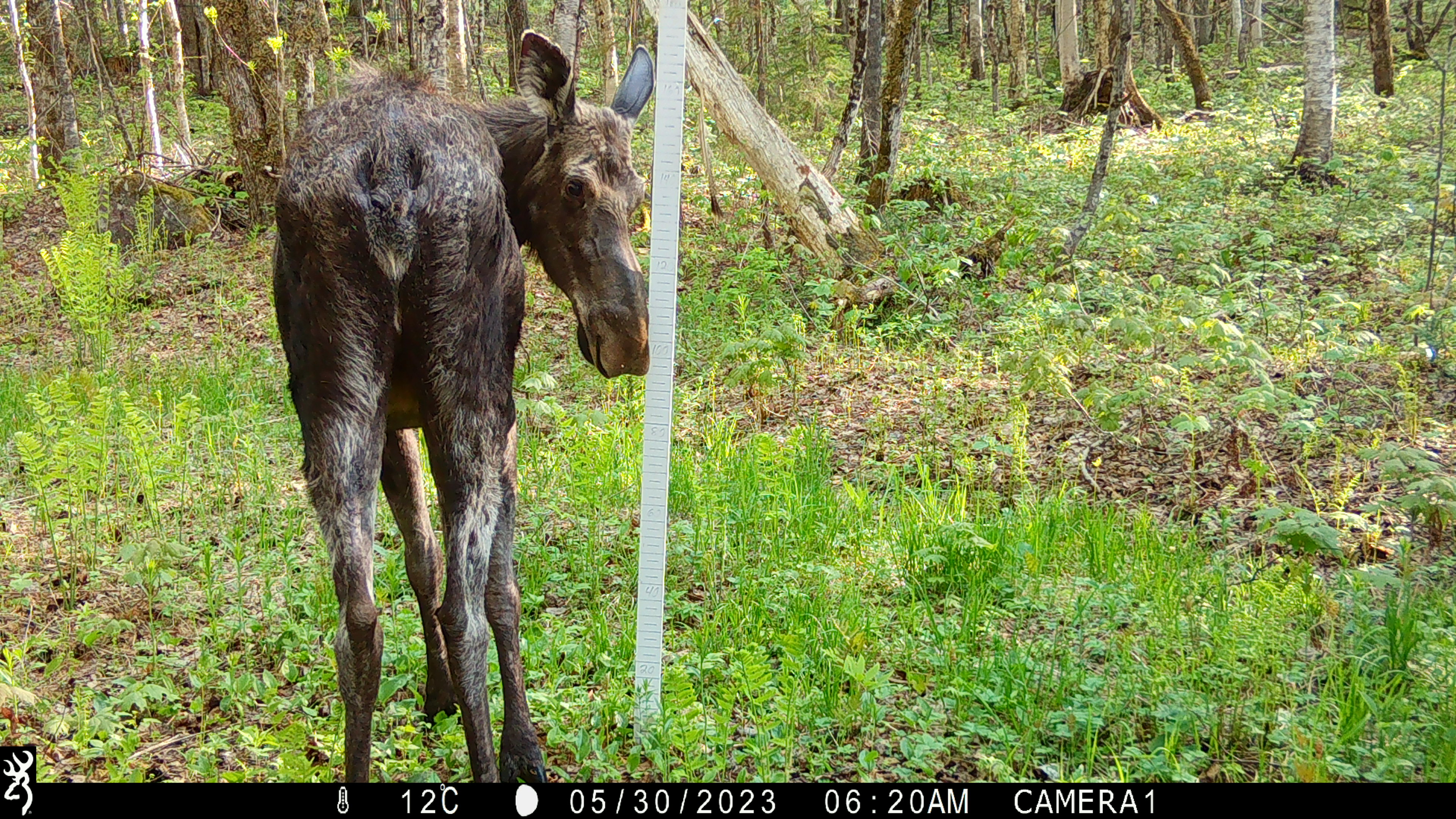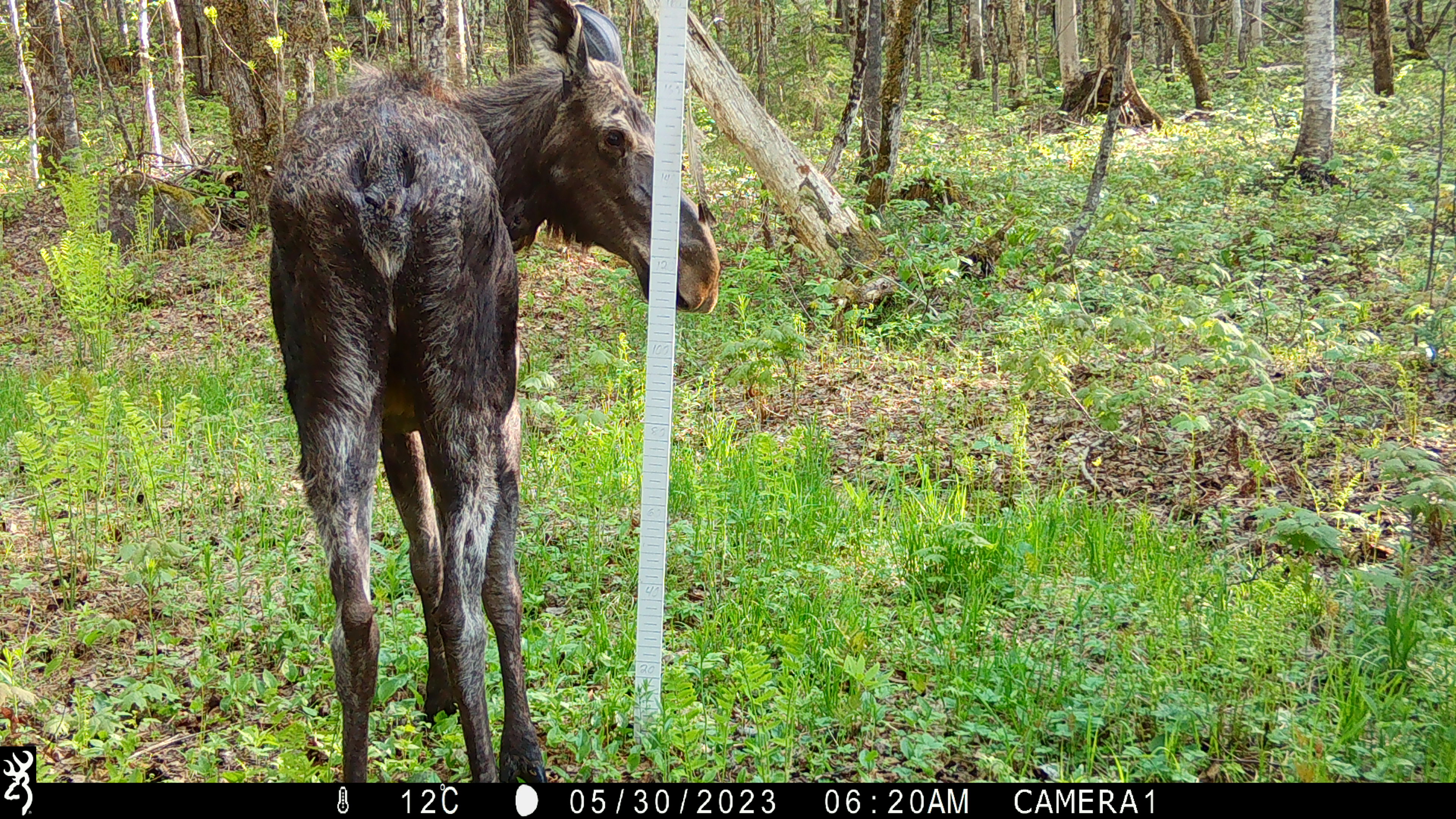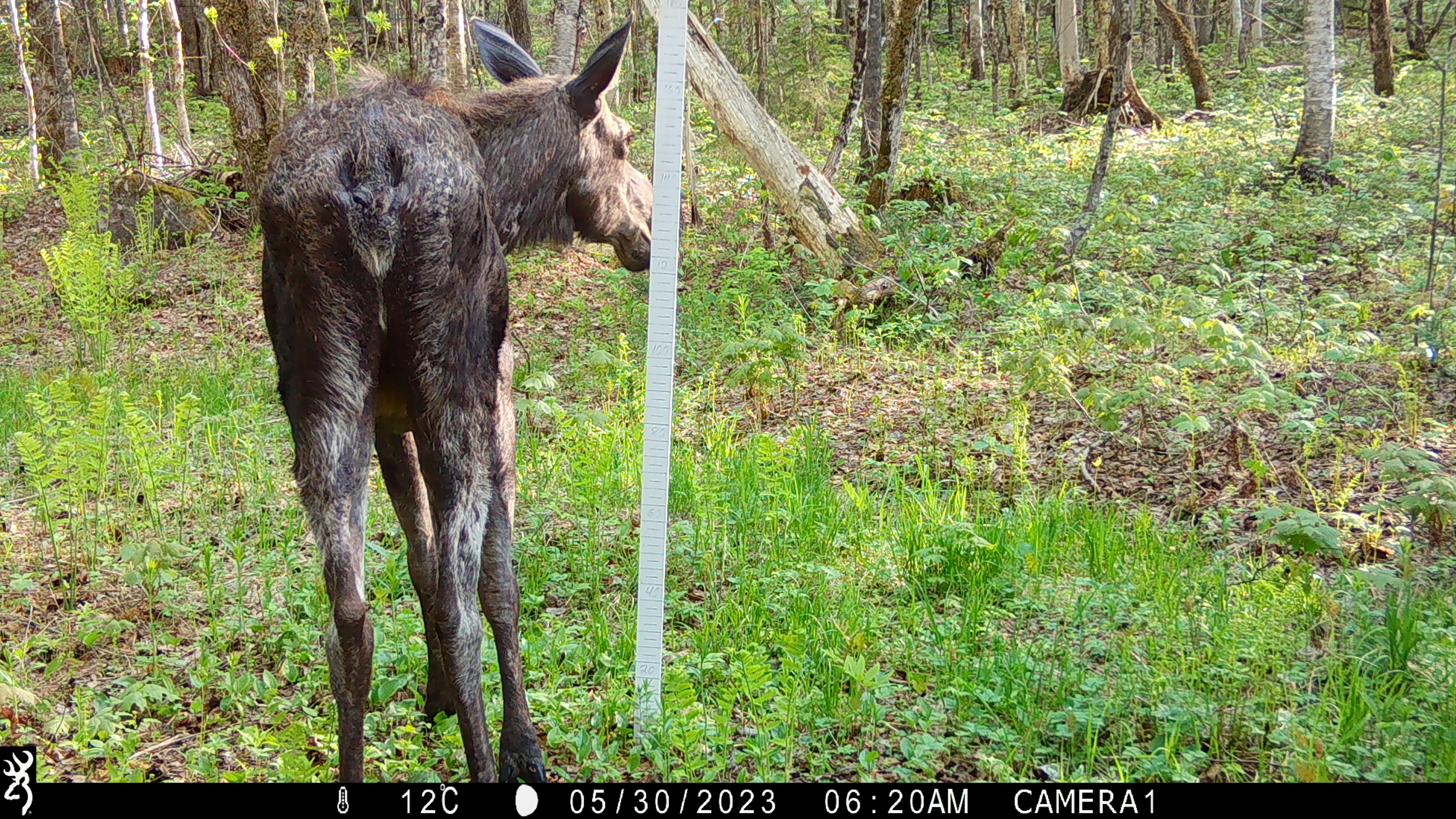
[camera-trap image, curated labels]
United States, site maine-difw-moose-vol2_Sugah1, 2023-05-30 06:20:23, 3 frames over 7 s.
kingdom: Animalia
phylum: Chordata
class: Mammalia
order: Artiodactyla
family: Cervidae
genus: Alces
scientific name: Alces alces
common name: moose